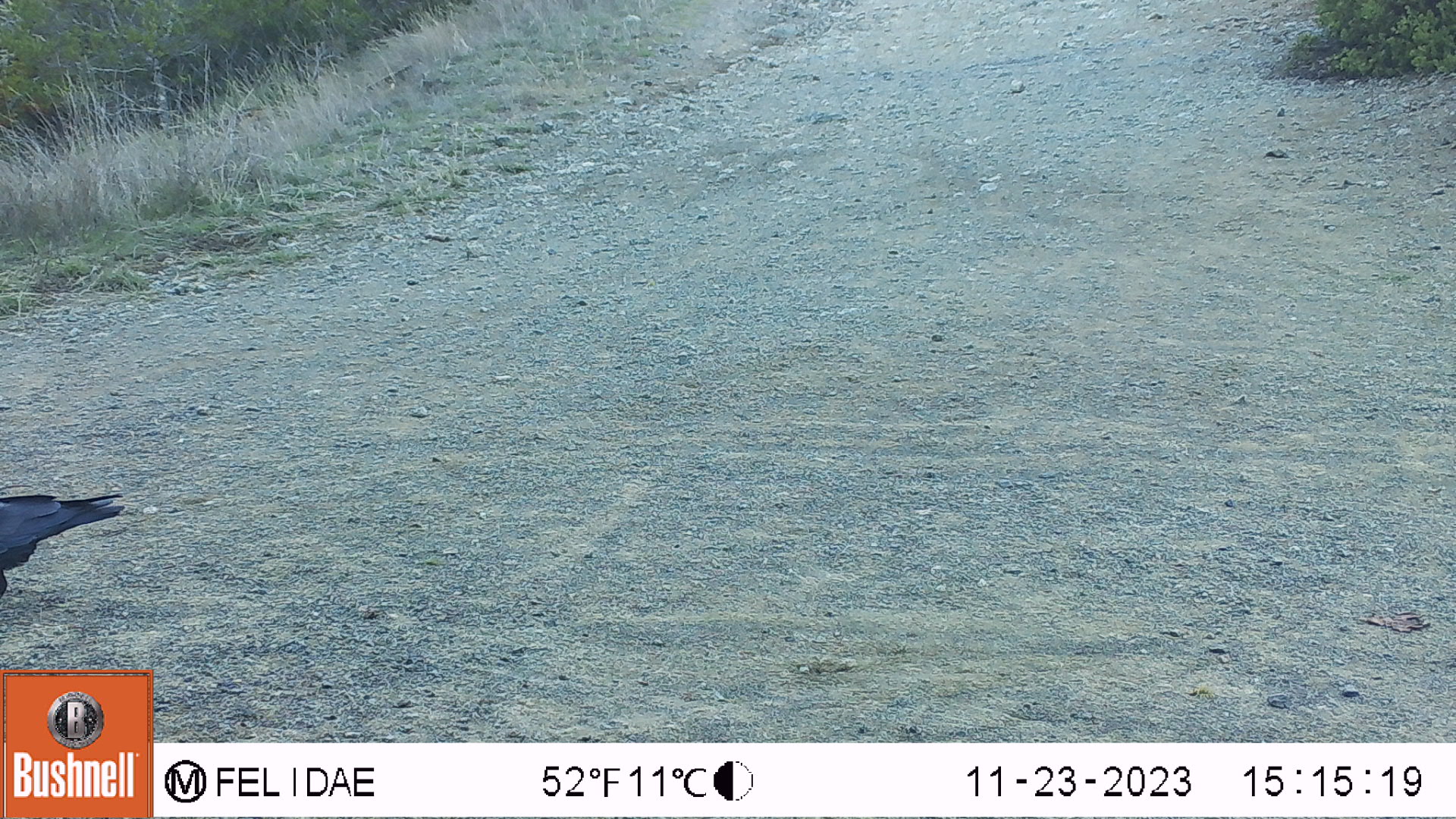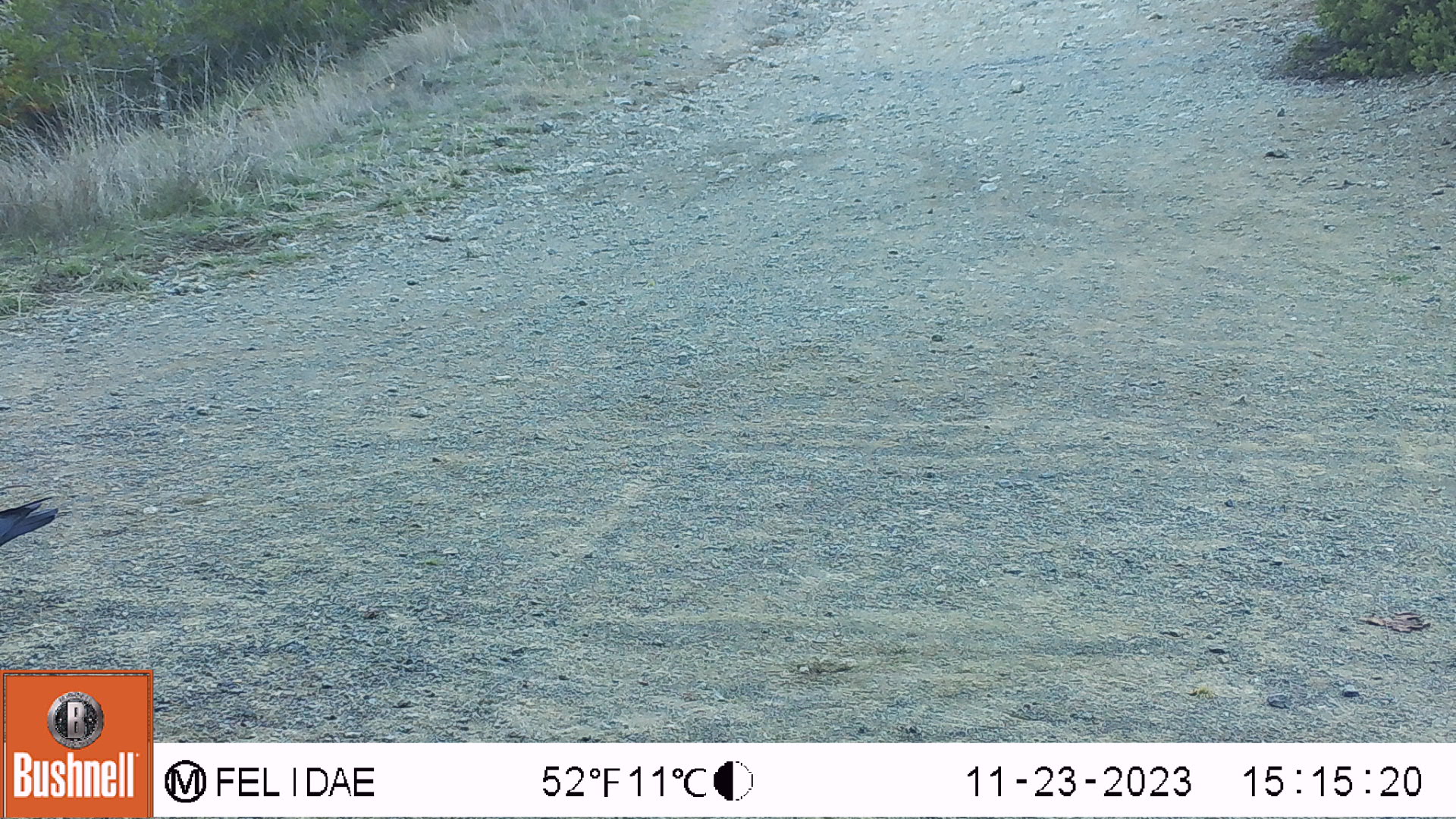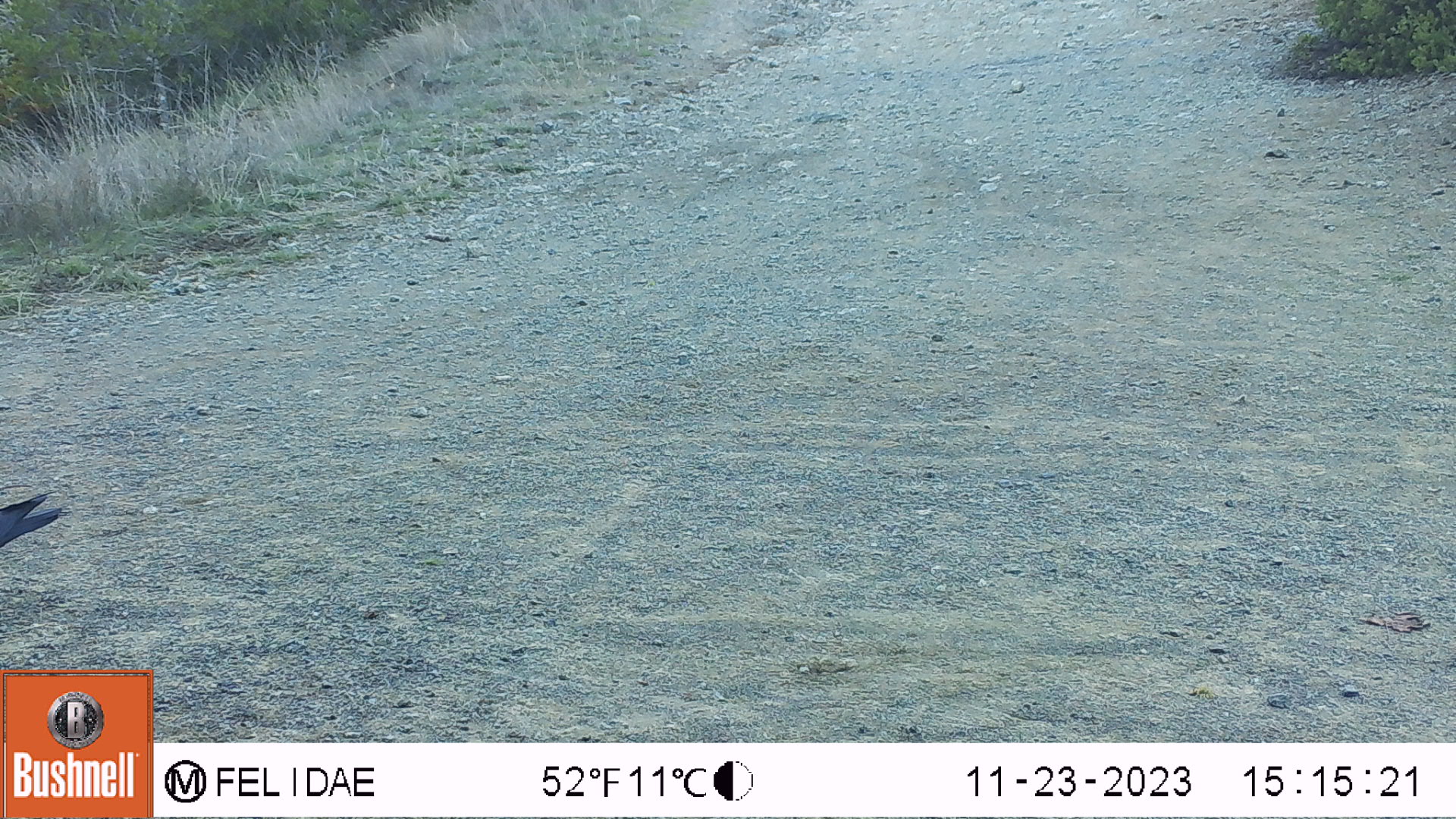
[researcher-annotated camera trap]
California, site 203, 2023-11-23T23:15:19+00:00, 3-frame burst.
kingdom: Animalia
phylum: Chordata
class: Aves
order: Passeriformes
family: Corvidae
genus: Corvus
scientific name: Corvus corax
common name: common raven